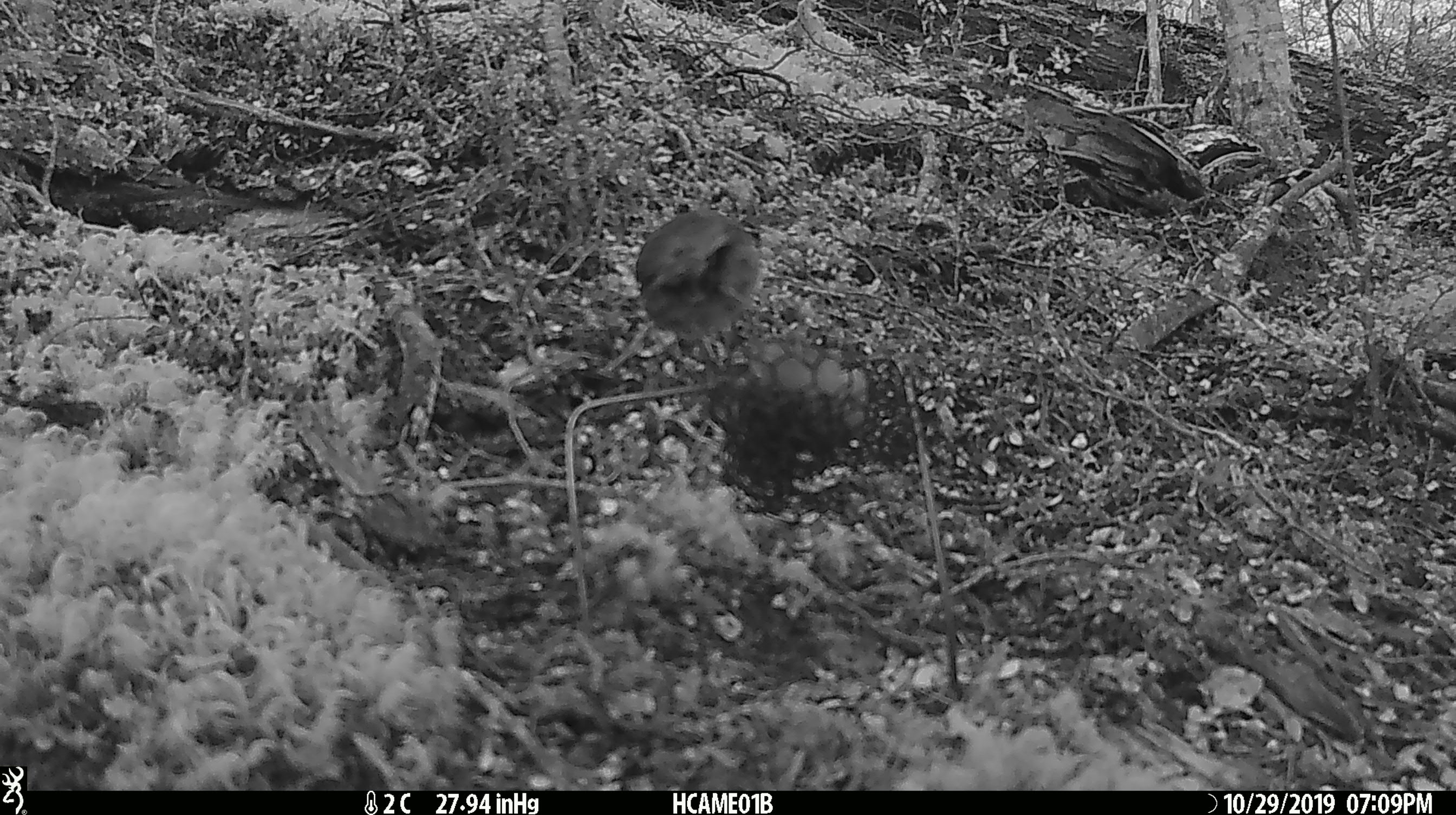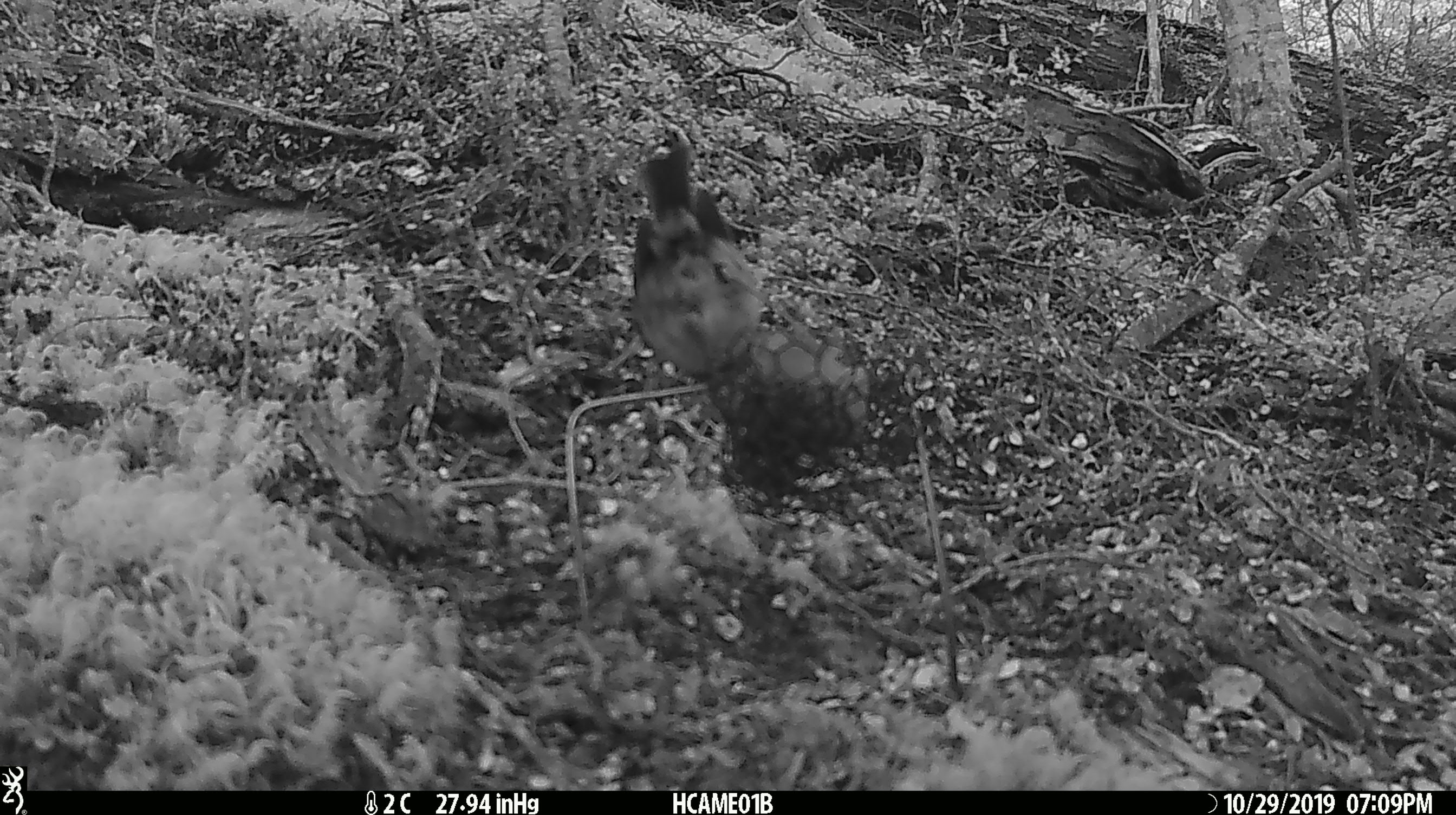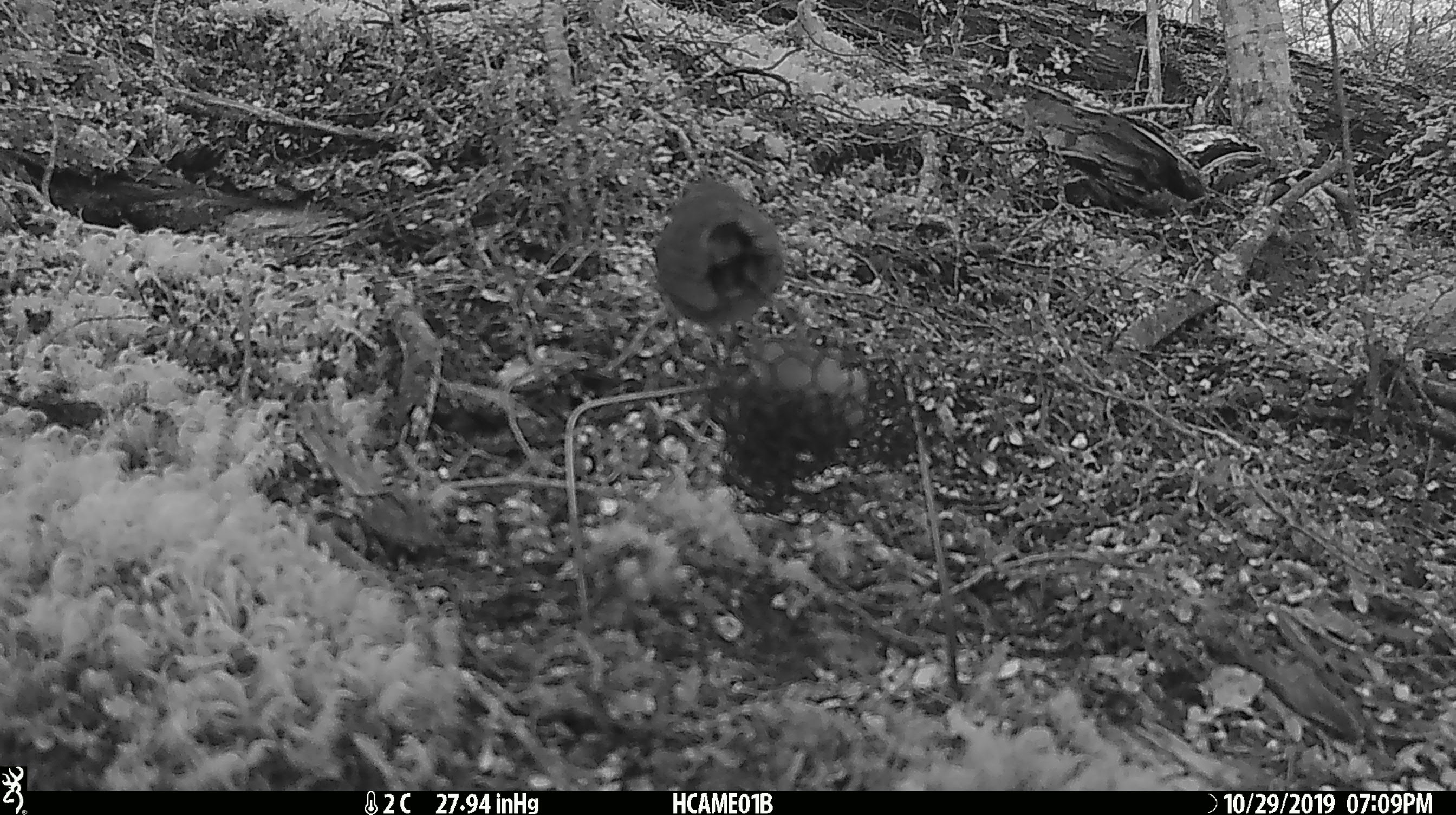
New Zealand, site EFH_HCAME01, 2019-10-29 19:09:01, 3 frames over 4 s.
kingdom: Animalia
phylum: Chordata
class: Aves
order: Passeriformes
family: Petroicidae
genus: Petroica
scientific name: Petroica australis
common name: new zealand robin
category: robin